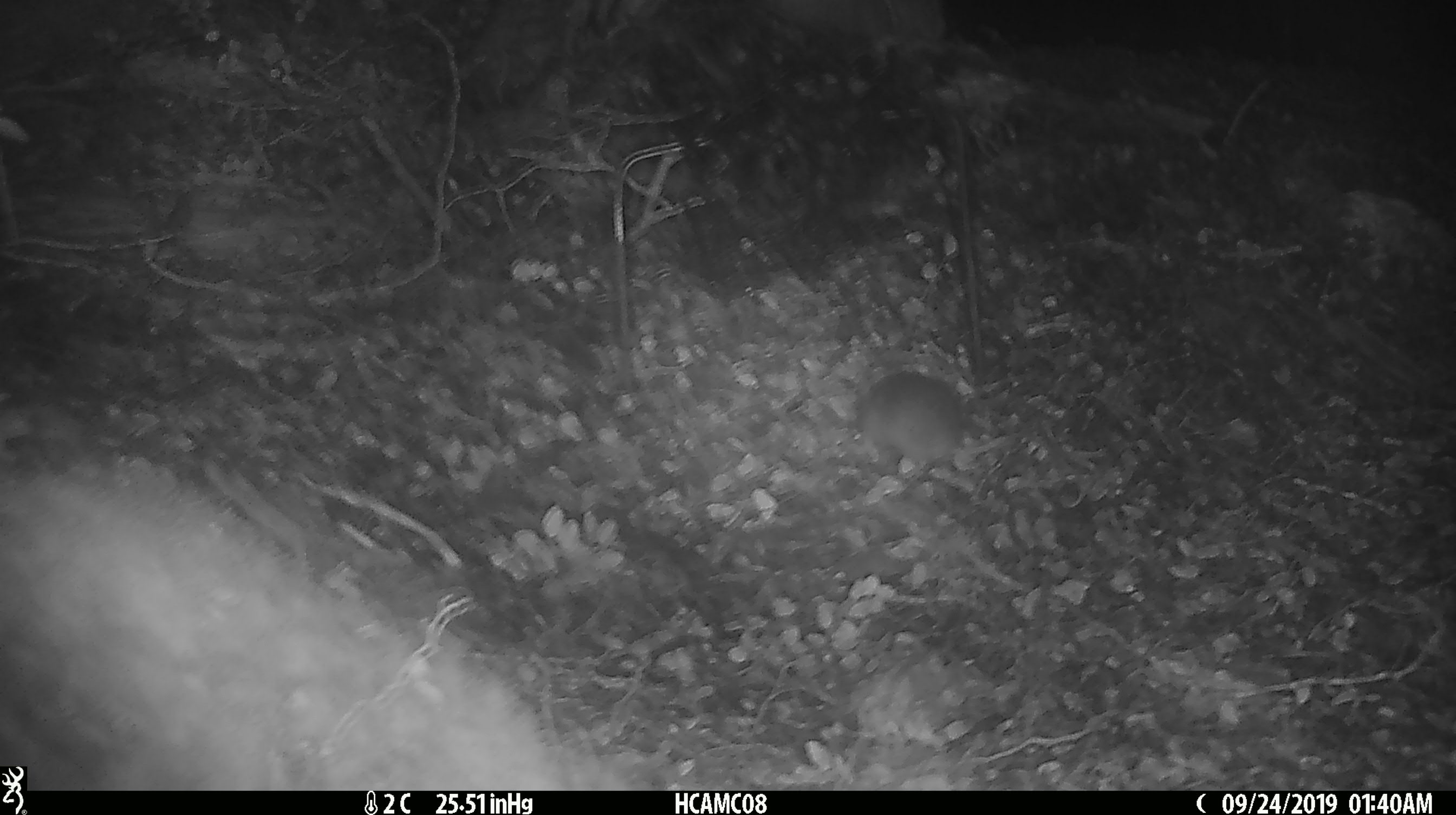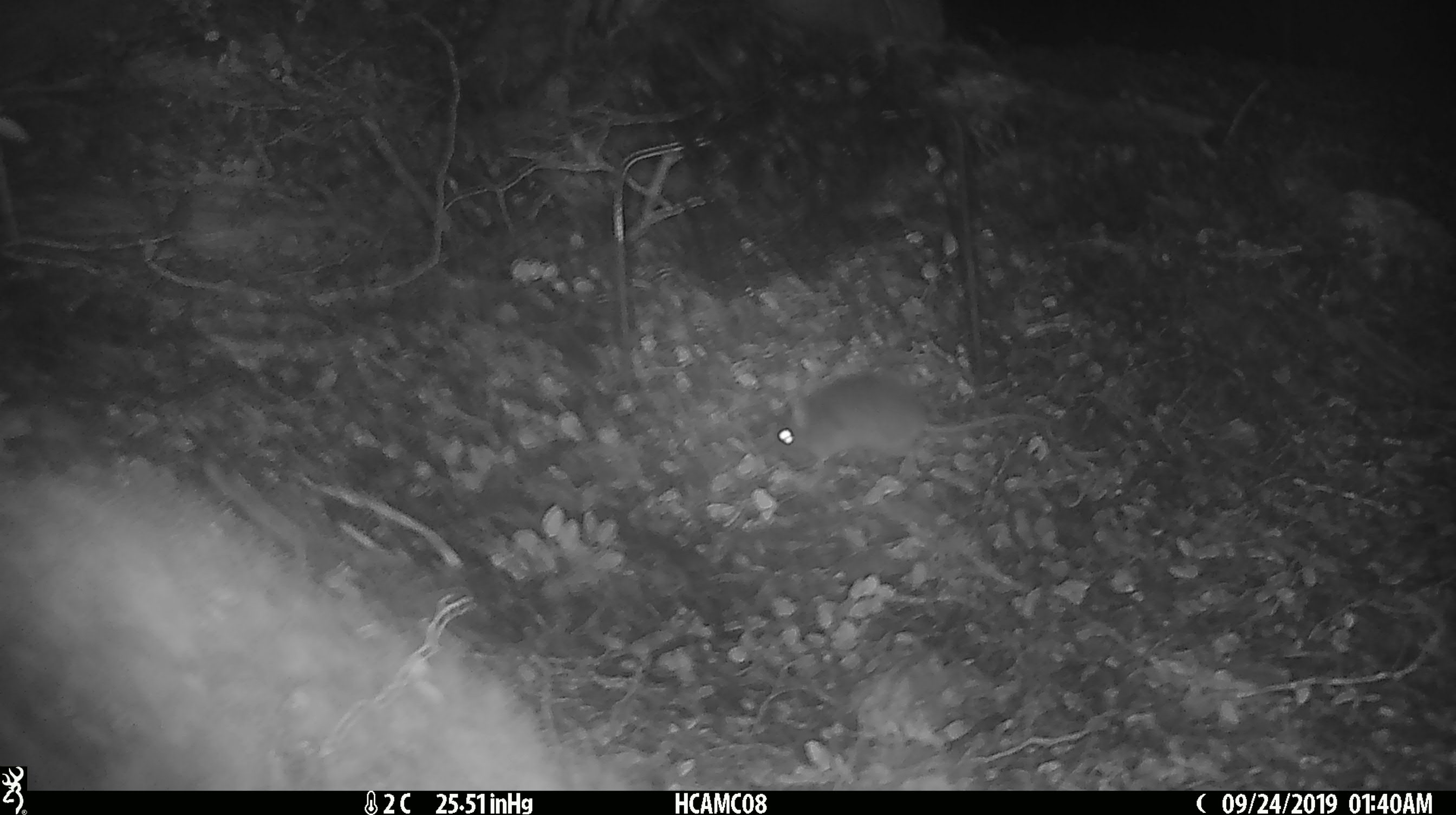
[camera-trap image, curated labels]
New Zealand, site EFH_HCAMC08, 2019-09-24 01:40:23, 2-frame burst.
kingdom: Animalia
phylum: Chordata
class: Mammalia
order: Rodentia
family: Muridae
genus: Mus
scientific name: Mus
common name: mouse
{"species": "mouse (Mus)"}